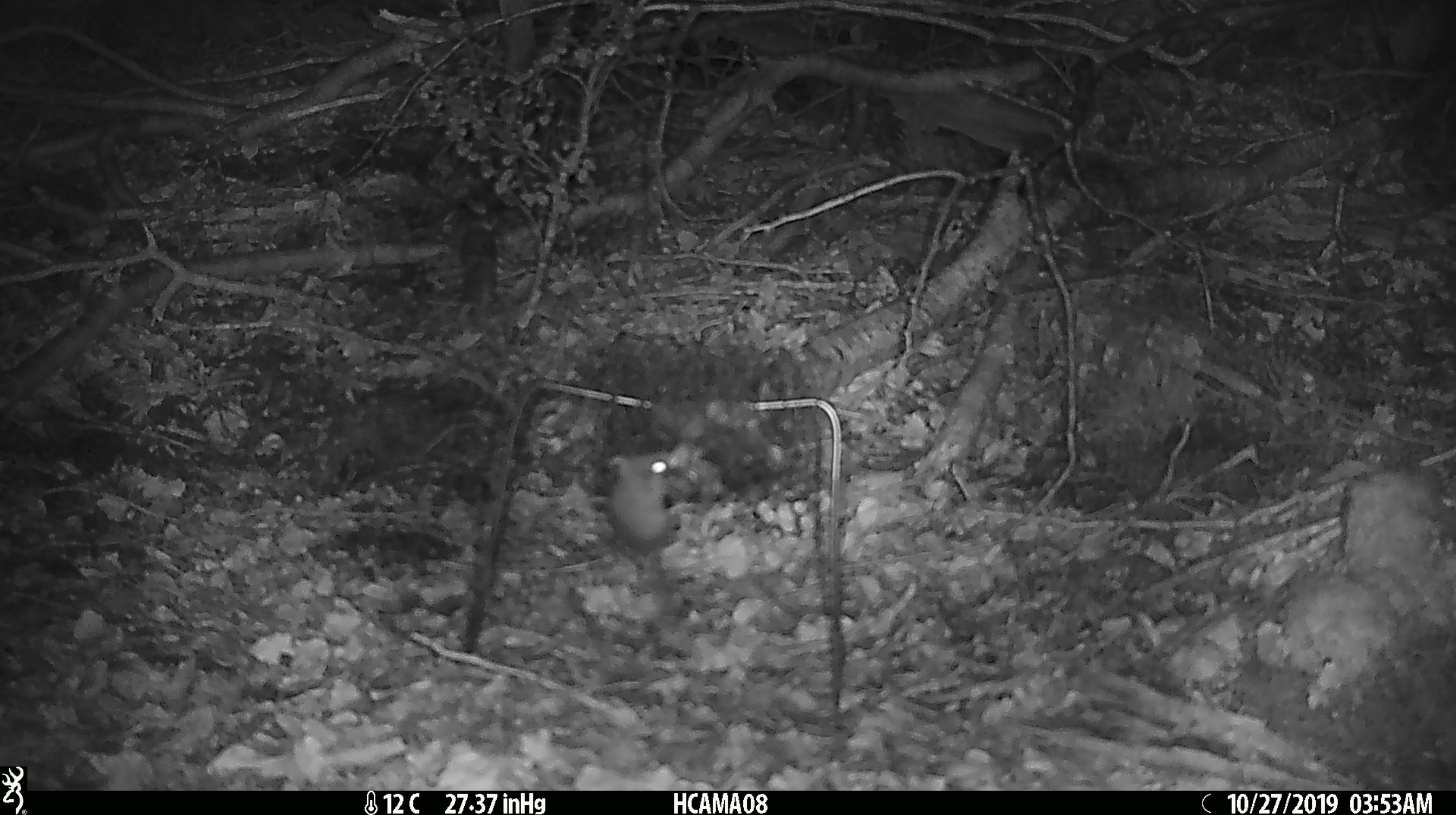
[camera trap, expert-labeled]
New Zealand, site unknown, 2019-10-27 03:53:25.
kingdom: Animalia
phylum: Chordata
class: Mammalia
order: Rodentia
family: Muridae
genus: Mus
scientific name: Mus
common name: mouse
Mouse (Mus).